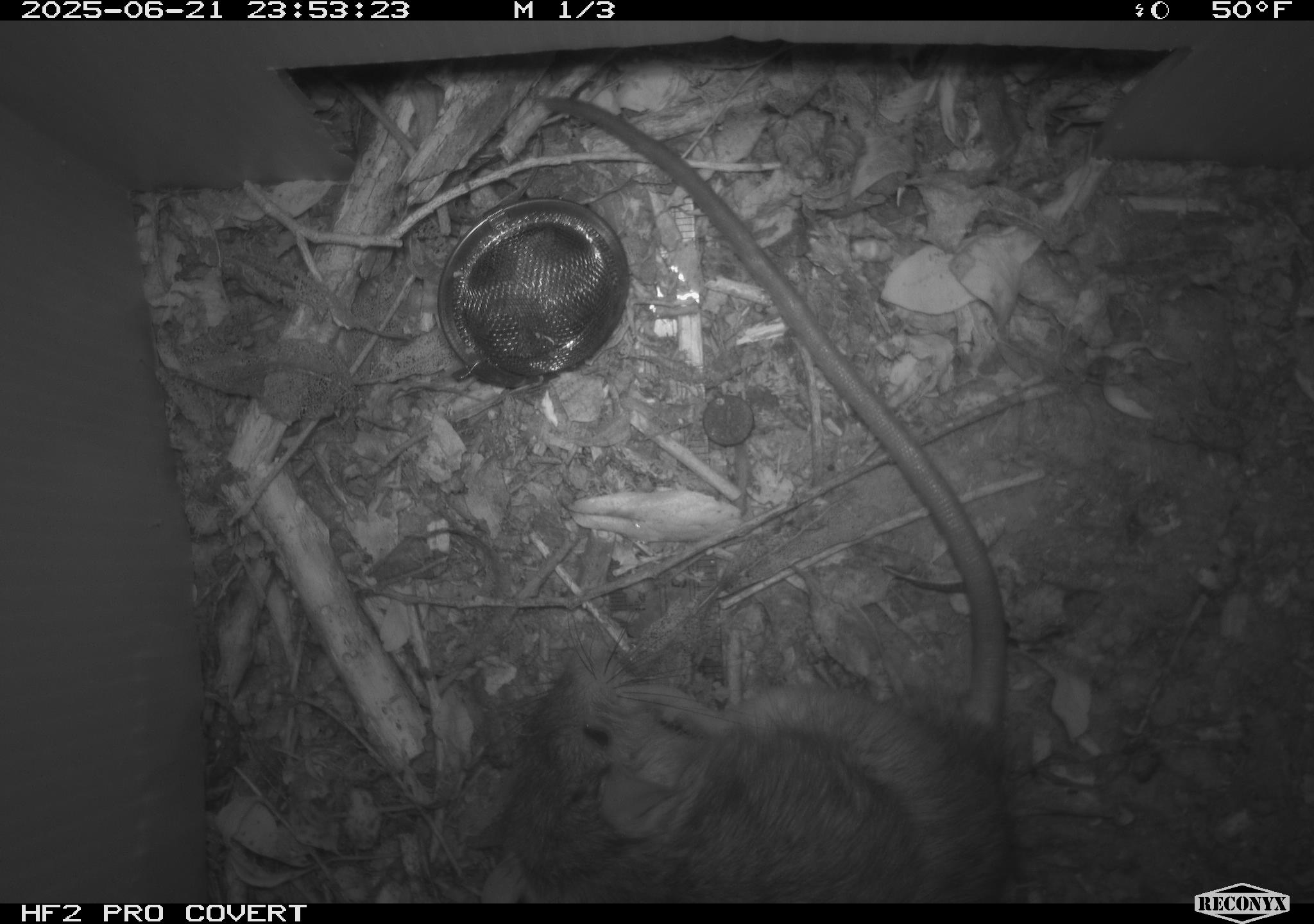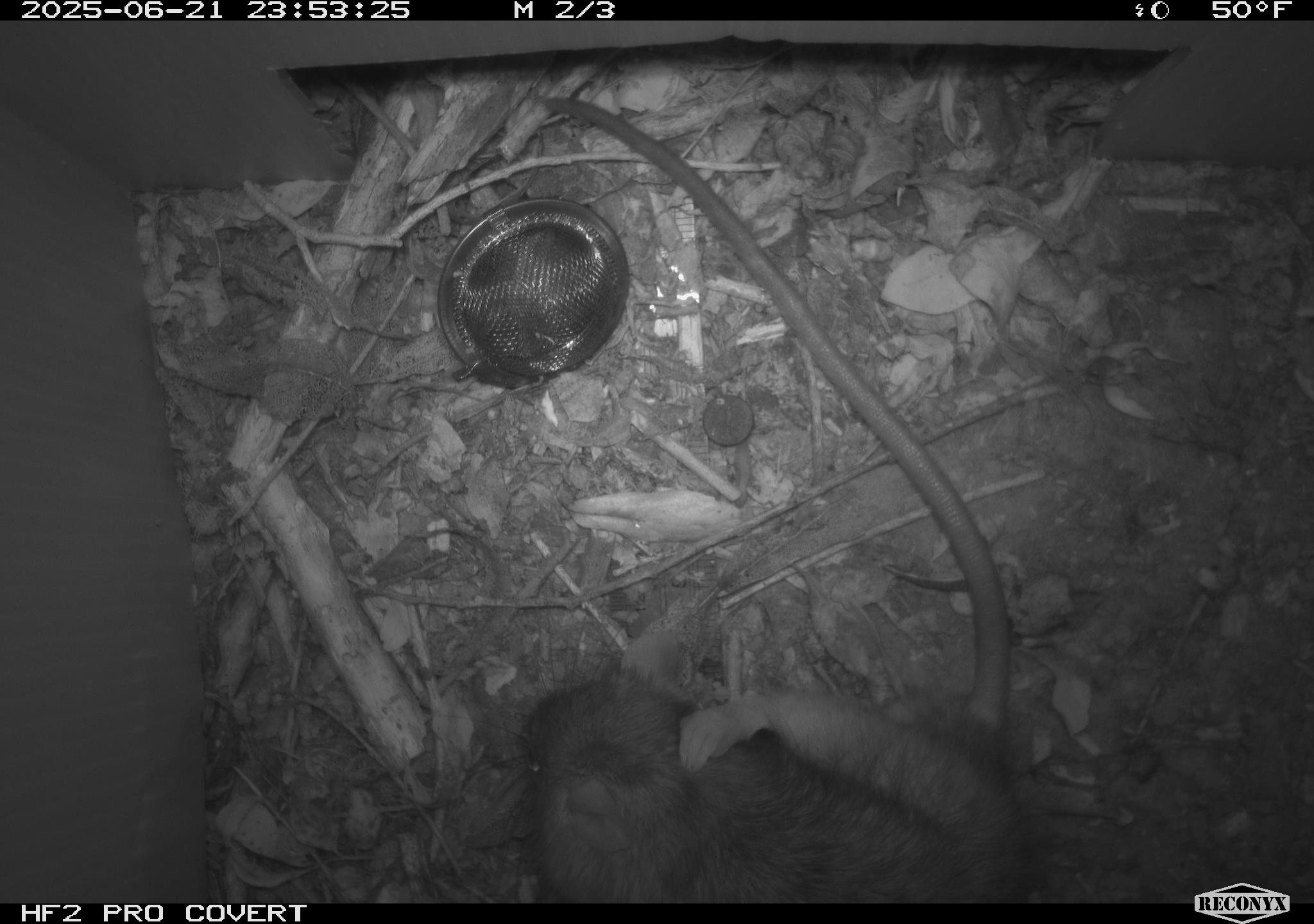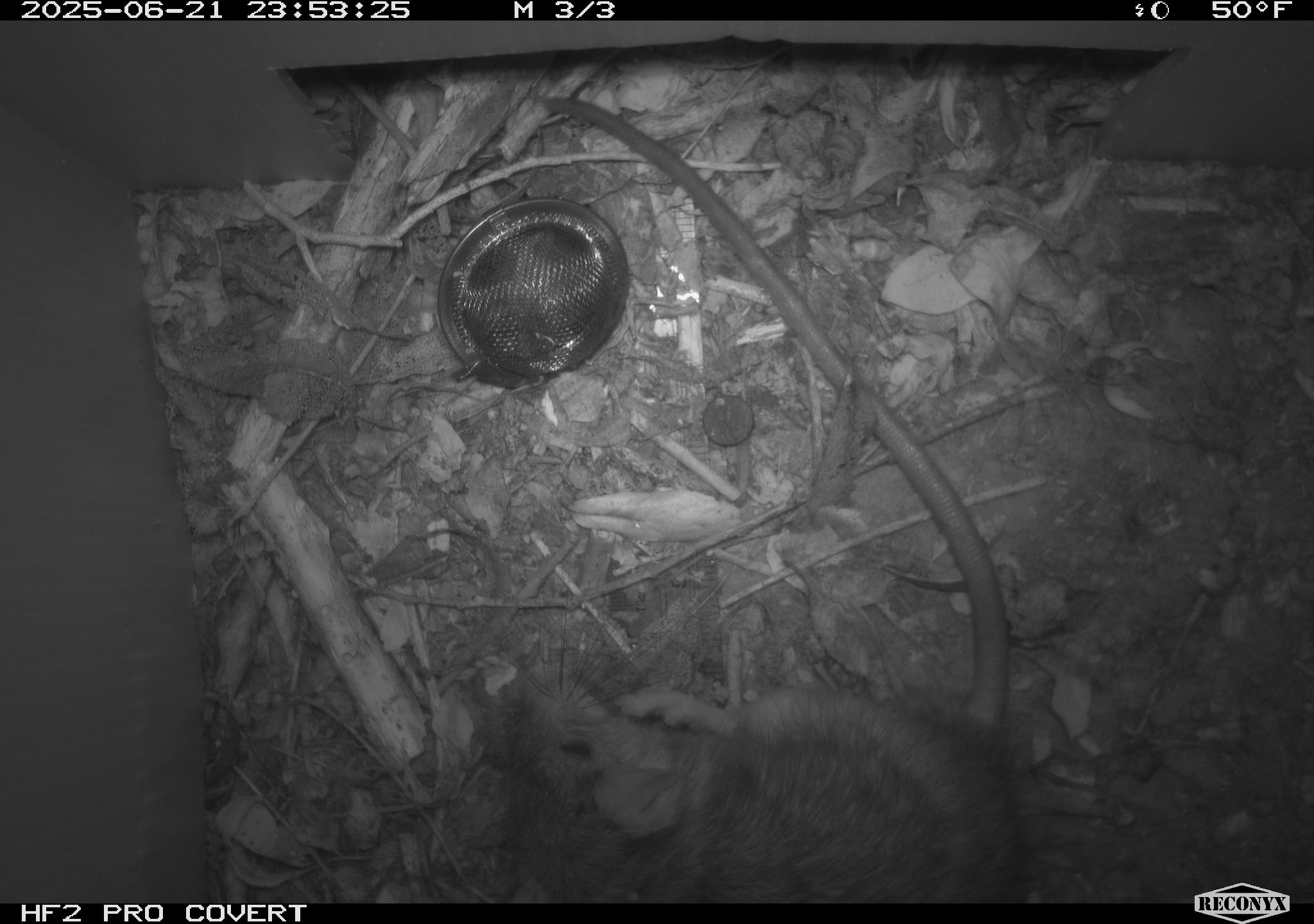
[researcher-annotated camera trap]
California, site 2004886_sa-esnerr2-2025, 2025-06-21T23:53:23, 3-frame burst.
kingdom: Animalia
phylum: Chordata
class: Mammalia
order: Rodentia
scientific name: Rodentia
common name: rodent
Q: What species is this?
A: Rodent (Rodentia).